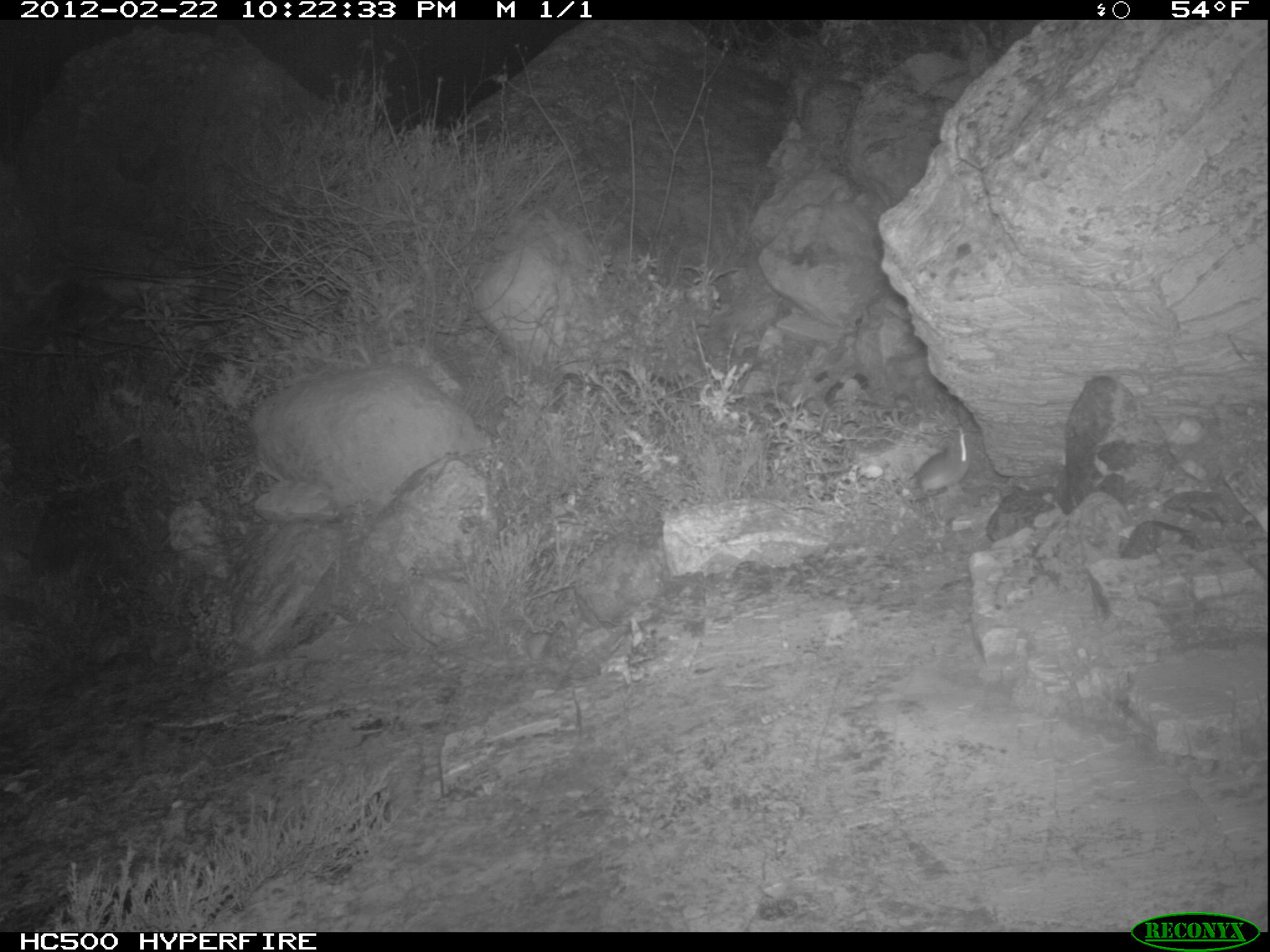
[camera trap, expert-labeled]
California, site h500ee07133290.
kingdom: Animalia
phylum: Chordata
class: Mammalia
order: Rodentia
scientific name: Rodentia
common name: rodent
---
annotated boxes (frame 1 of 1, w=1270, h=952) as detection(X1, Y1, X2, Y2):
rodent: detection(915, 427, 971, 495)